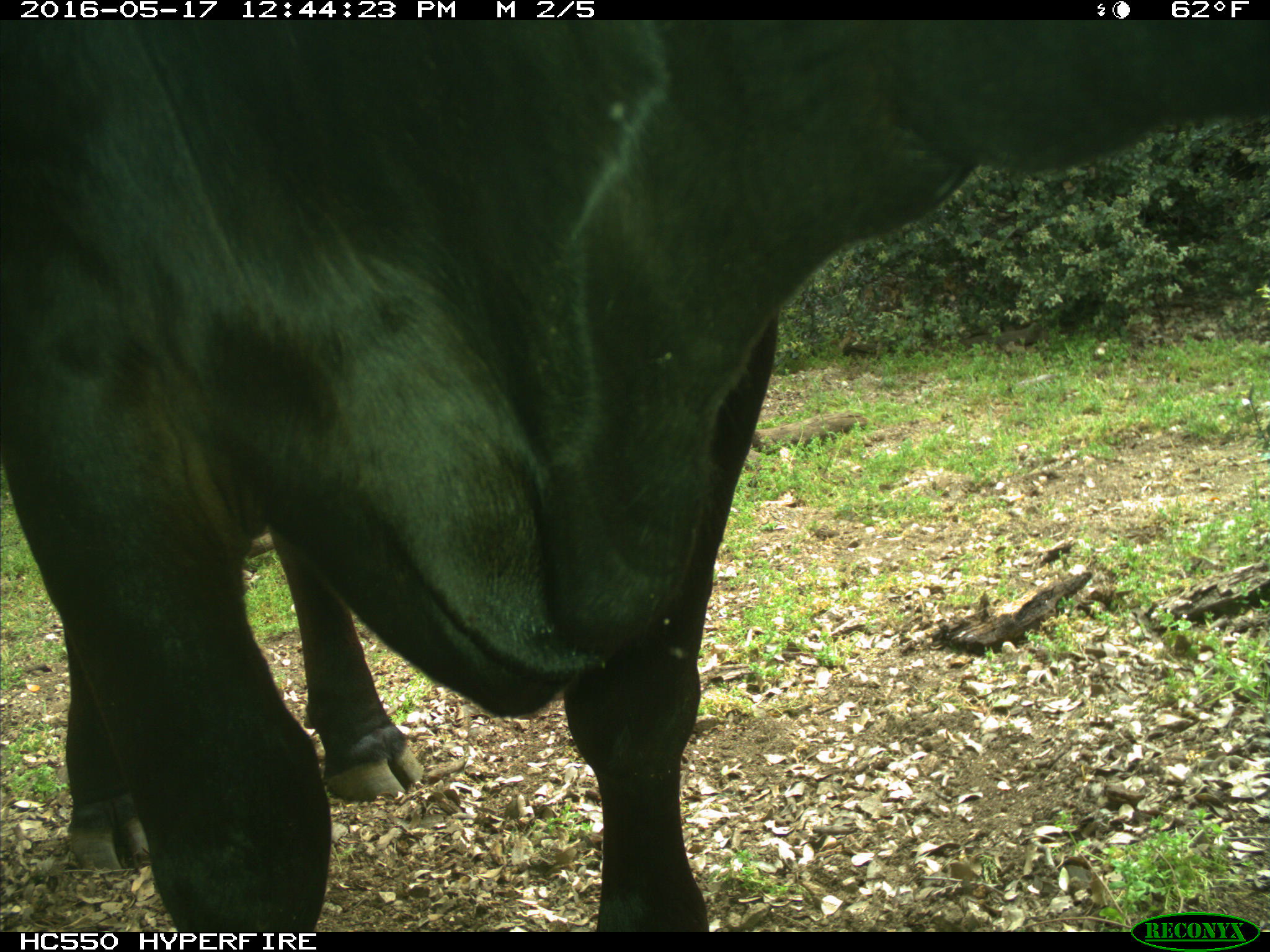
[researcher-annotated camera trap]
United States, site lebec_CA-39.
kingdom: Animalia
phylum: Chordata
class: Mammalia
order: Artiodactyla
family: Bovidae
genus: Bos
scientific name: Bos taurus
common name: domestic cow